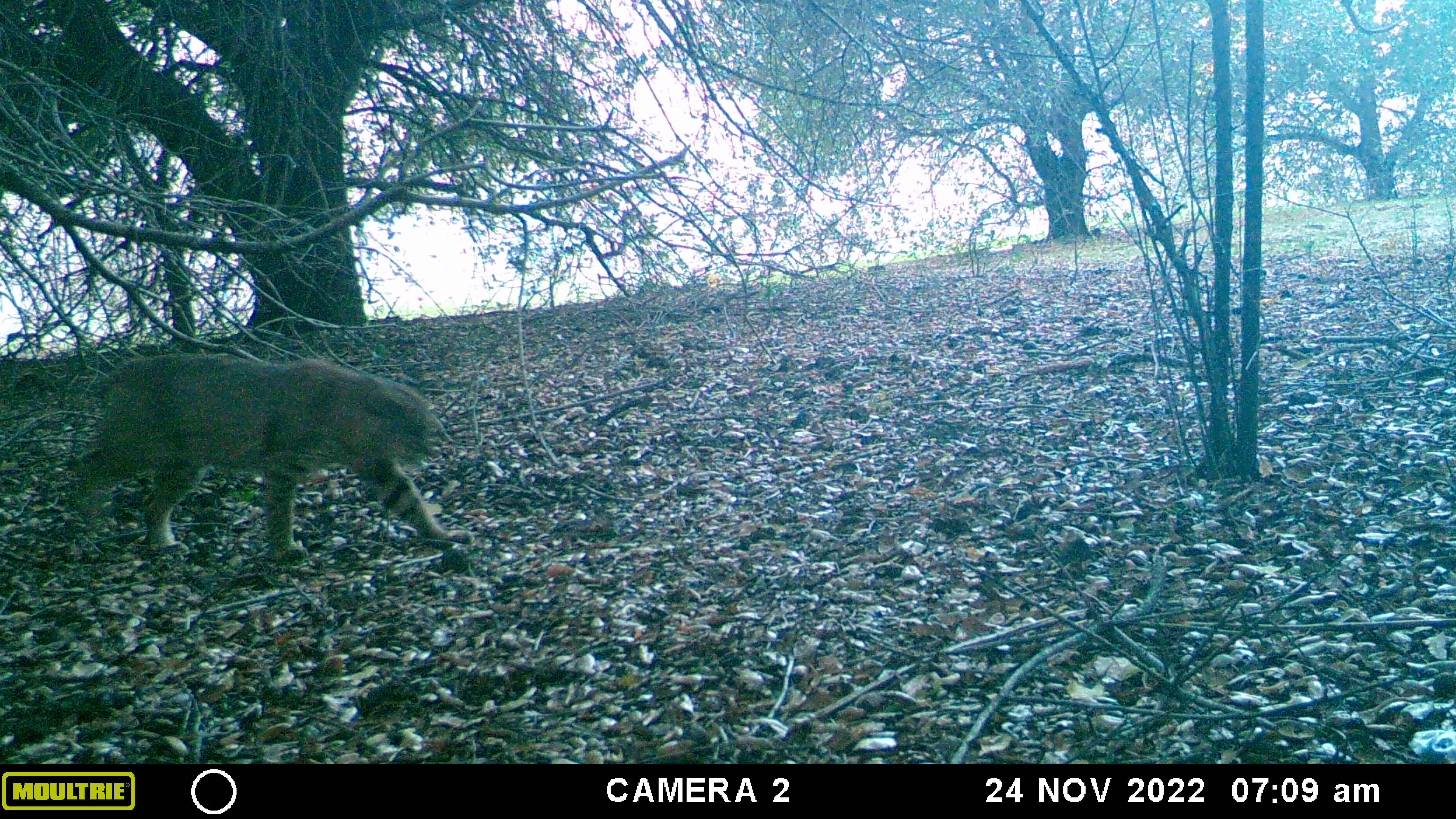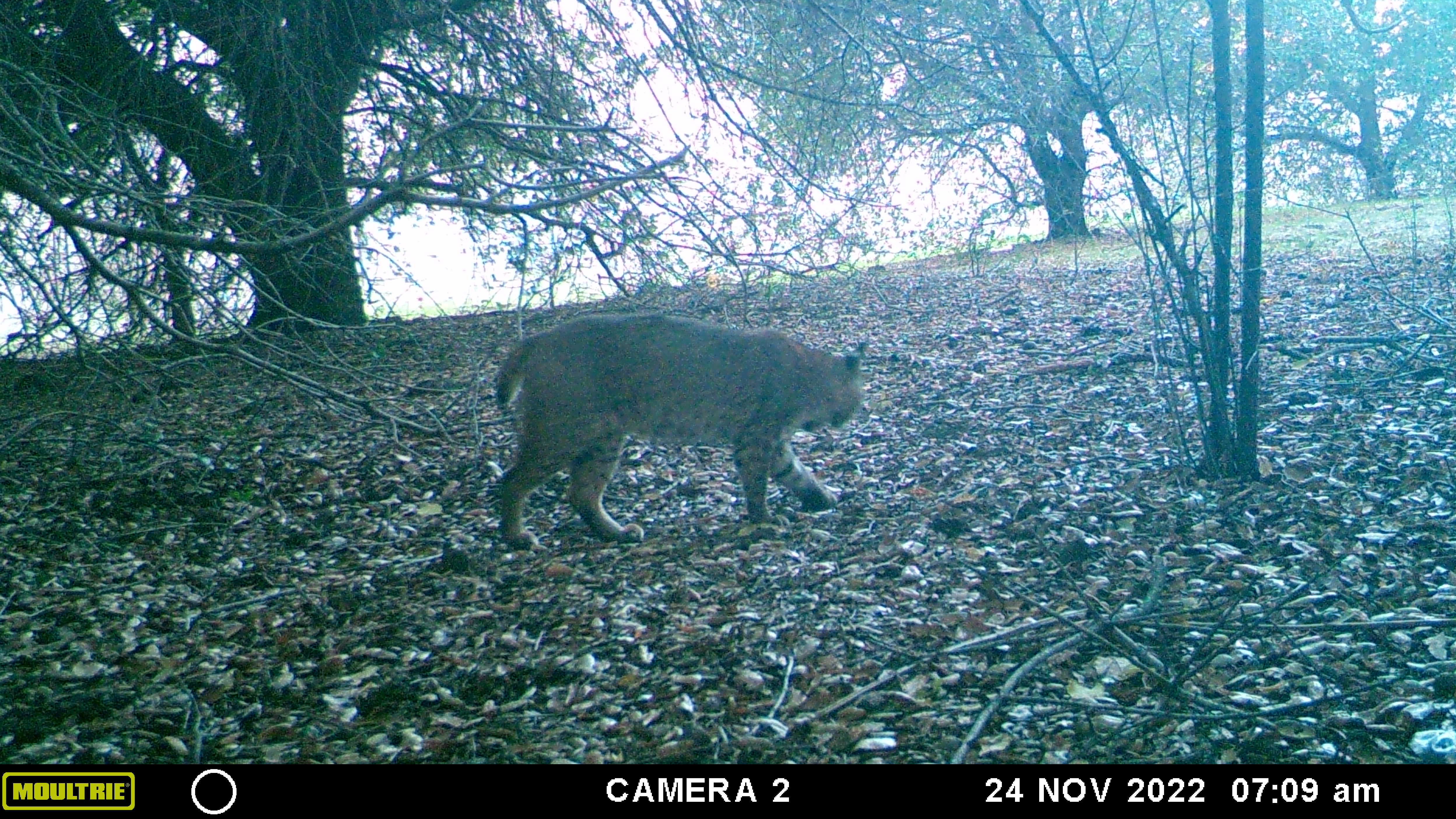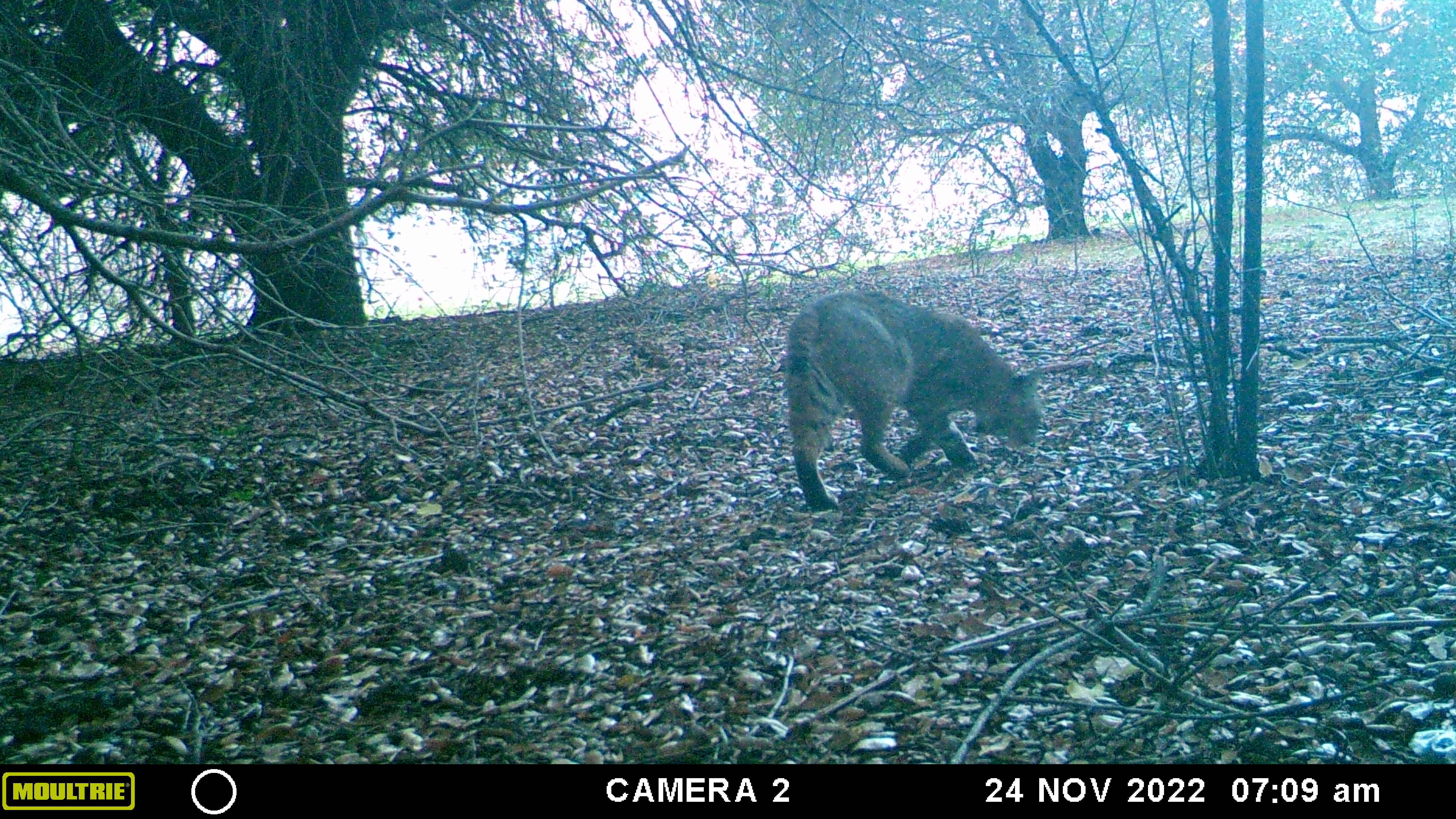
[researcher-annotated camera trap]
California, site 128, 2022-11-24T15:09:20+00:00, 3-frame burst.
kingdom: Animalia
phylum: Chordata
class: Mammalia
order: Carnivora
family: Felidae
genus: Lynx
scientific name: Lynx rufus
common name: bobcat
Bobcat (Lynx rufus).